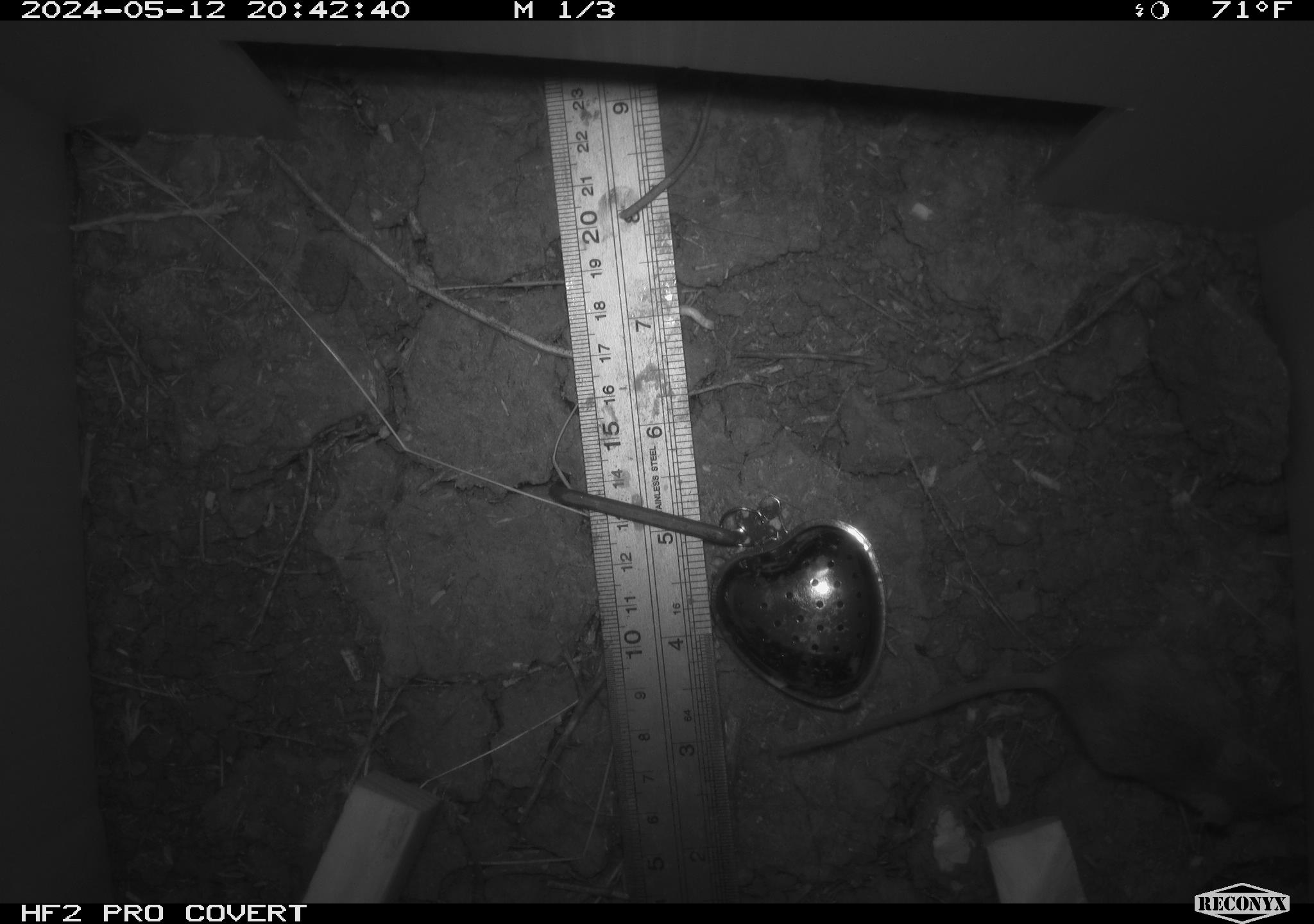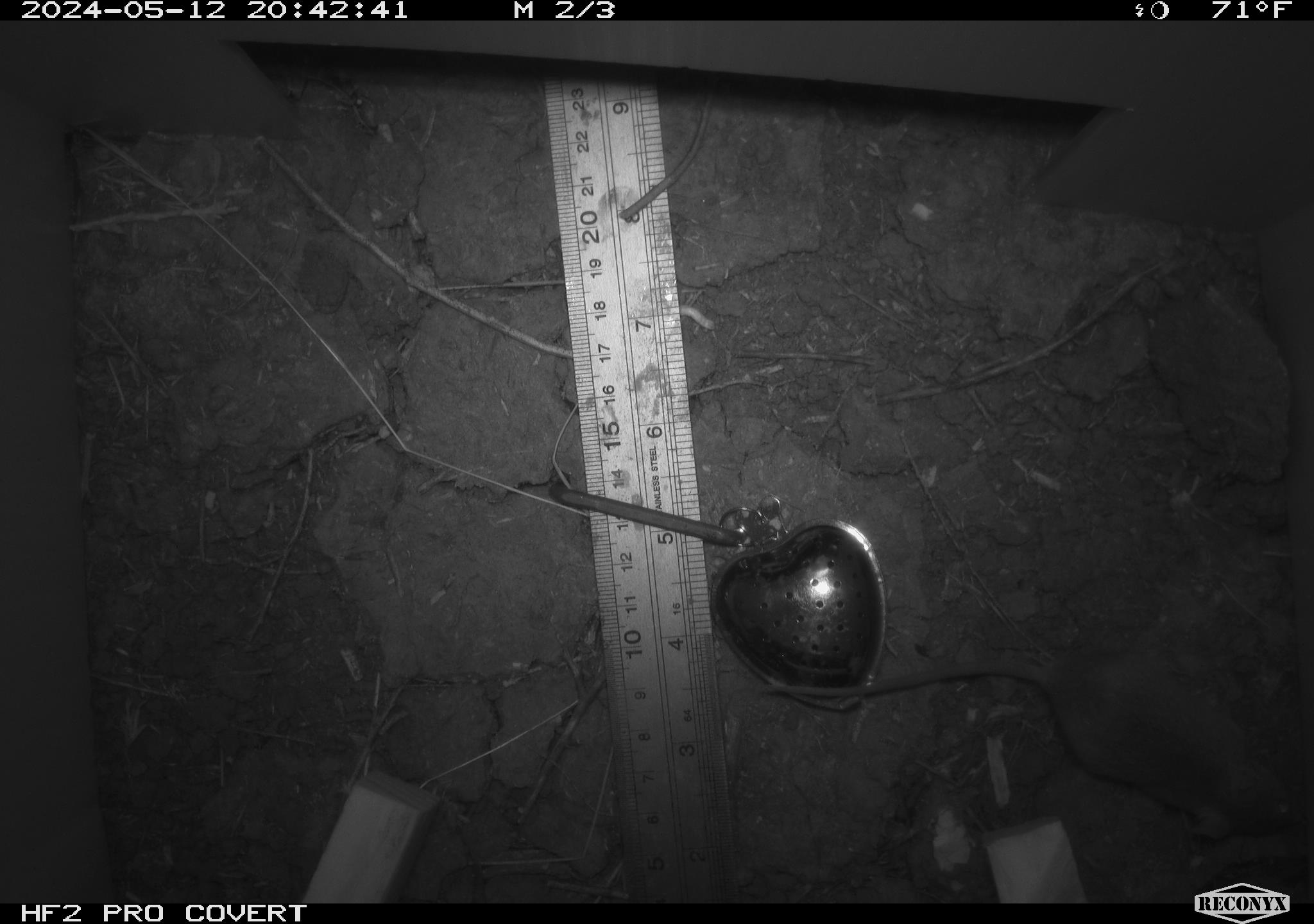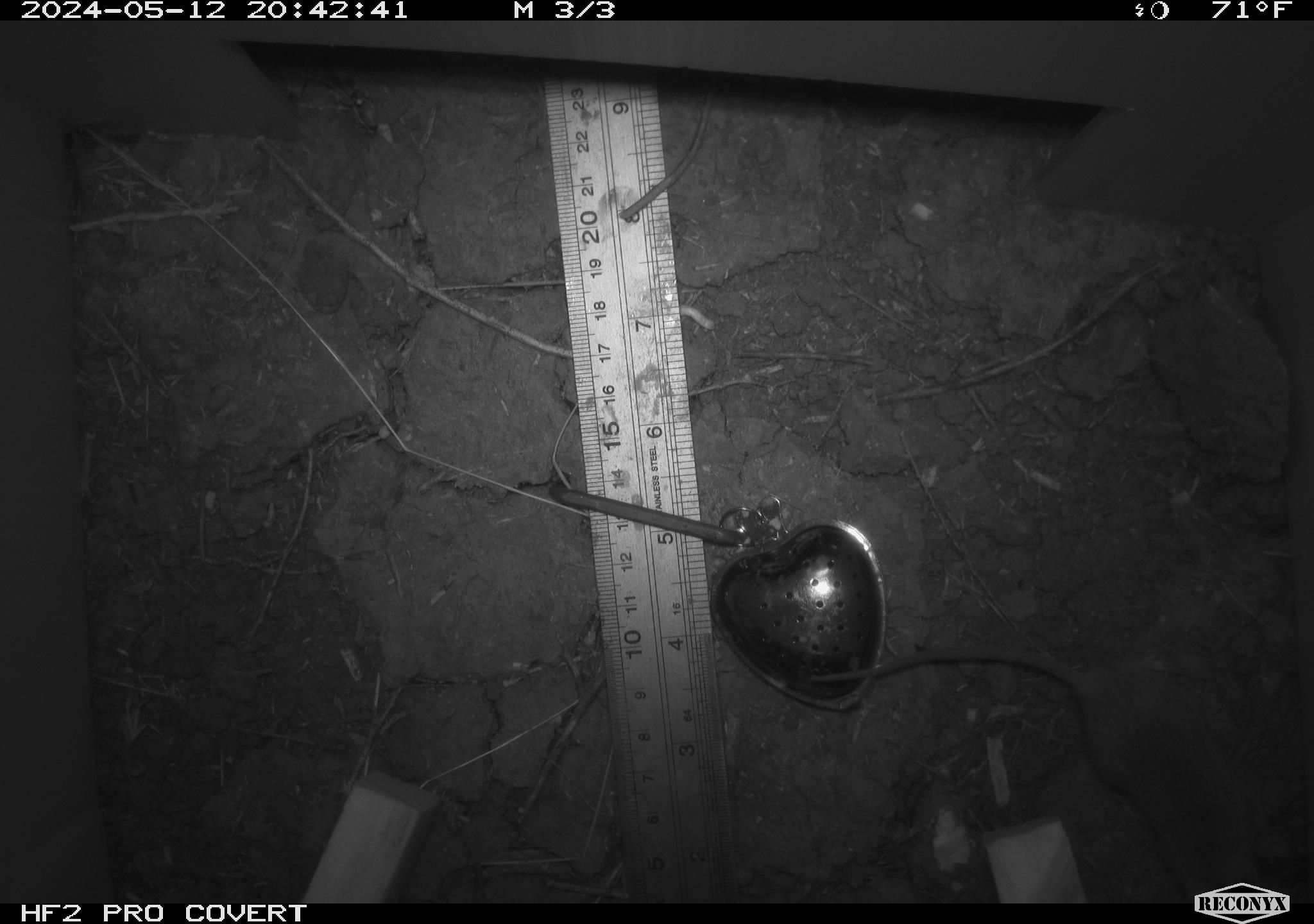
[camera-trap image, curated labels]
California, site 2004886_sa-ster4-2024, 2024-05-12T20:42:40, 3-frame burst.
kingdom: Animalia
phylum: Chordata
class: Mammalia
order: Rodentia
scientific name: Rodentia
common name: mouse species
Mouse species (Rodentia).